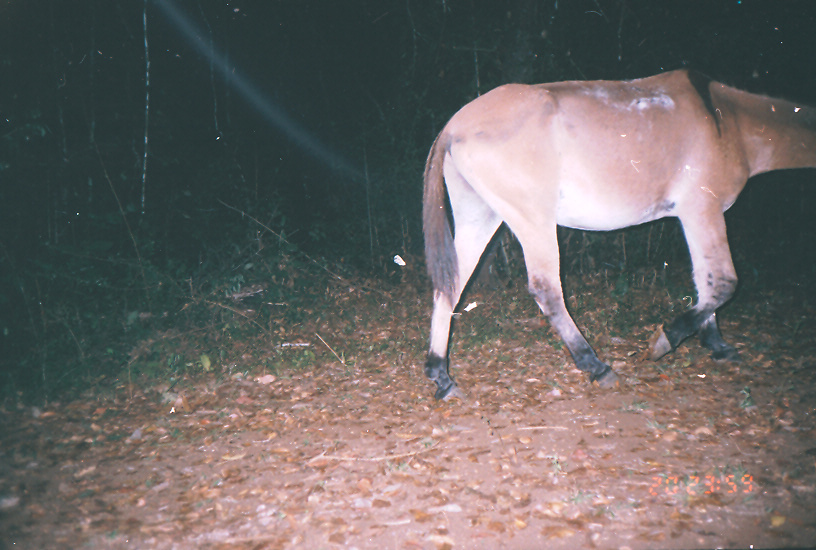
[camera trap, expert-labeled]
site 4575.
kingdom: Animalia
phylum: Chordata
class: Mammalia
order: Perissodactyla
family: Equidae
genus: Equus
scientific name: Equus ferus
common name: wild horse